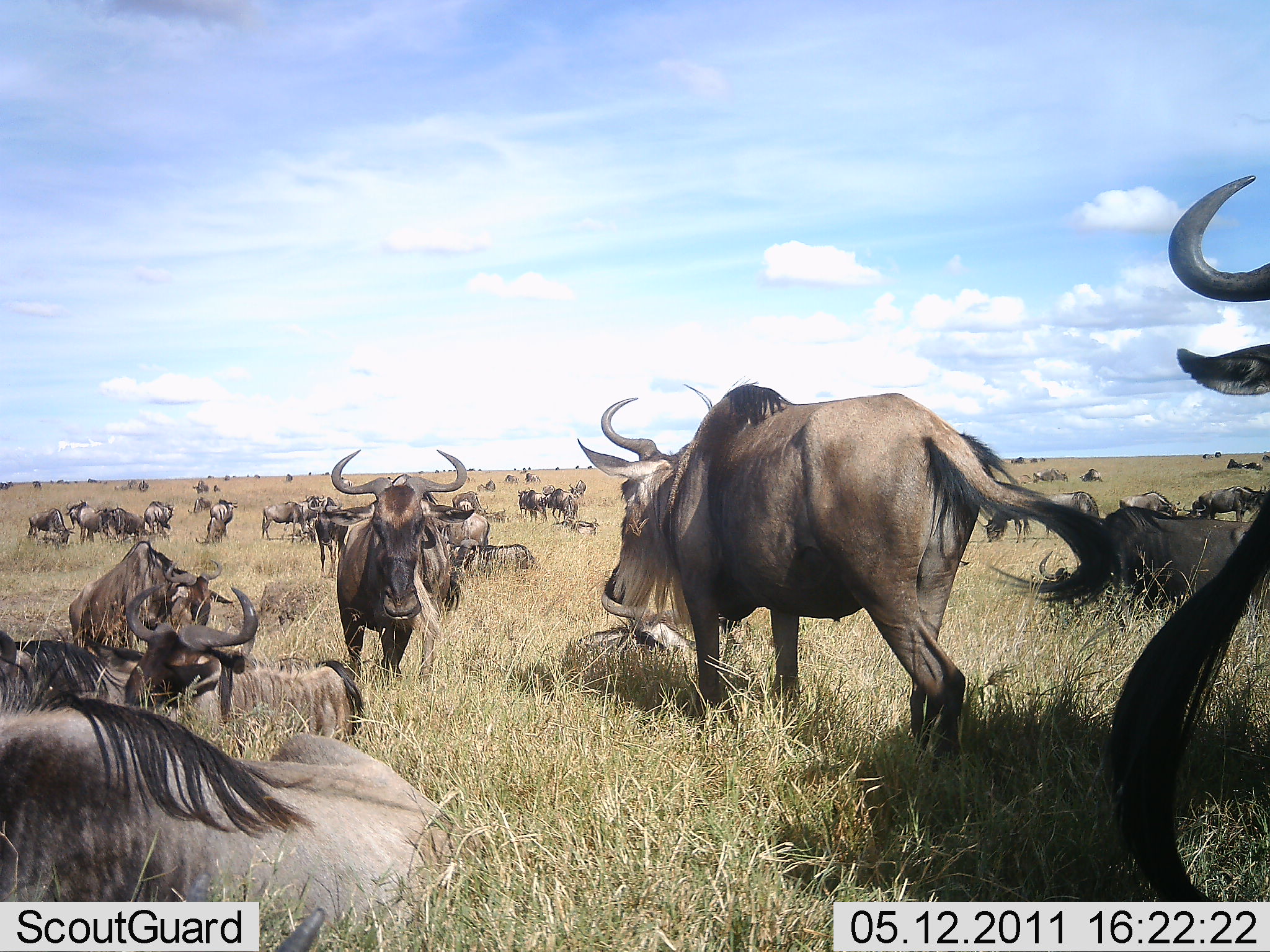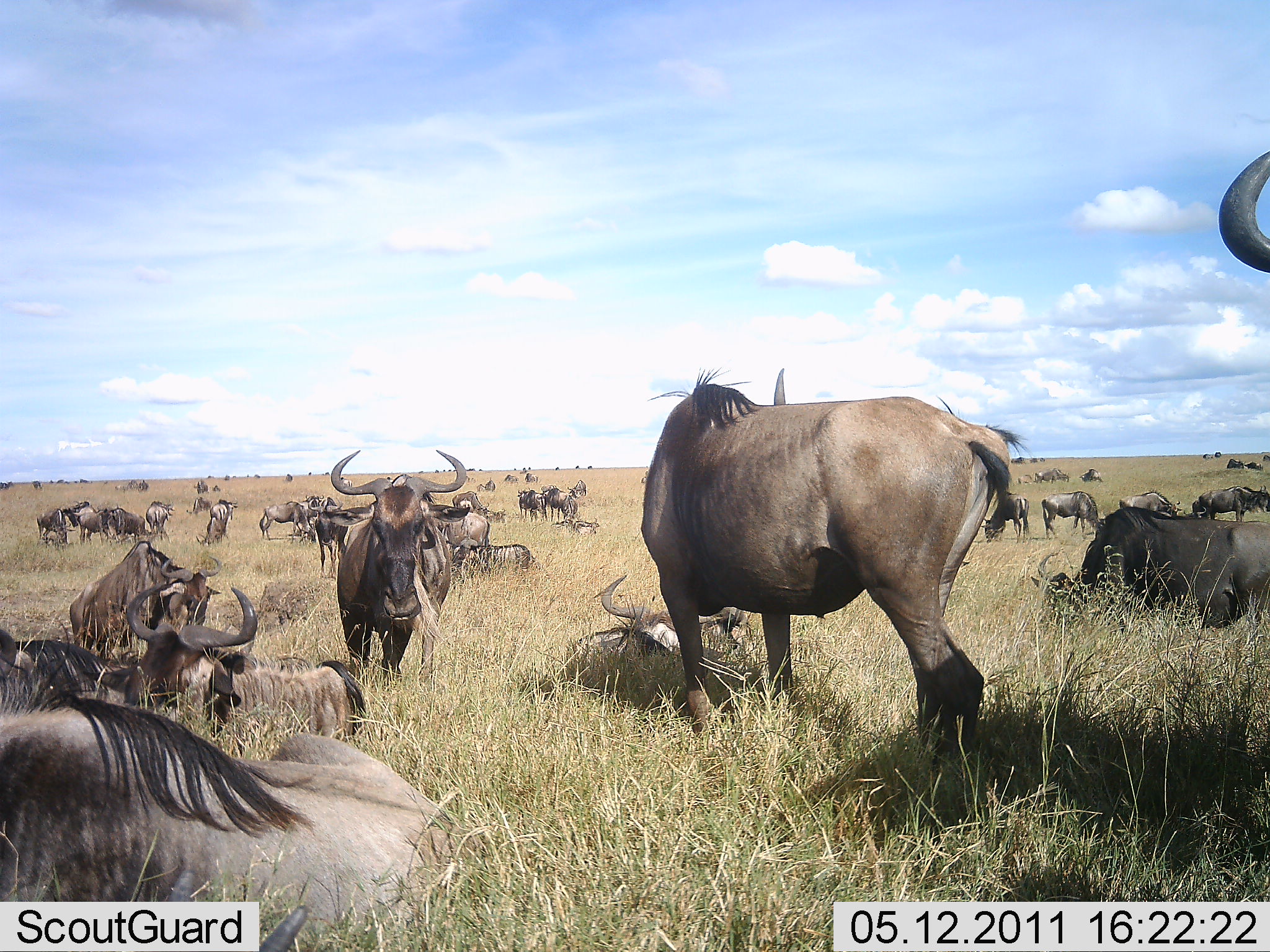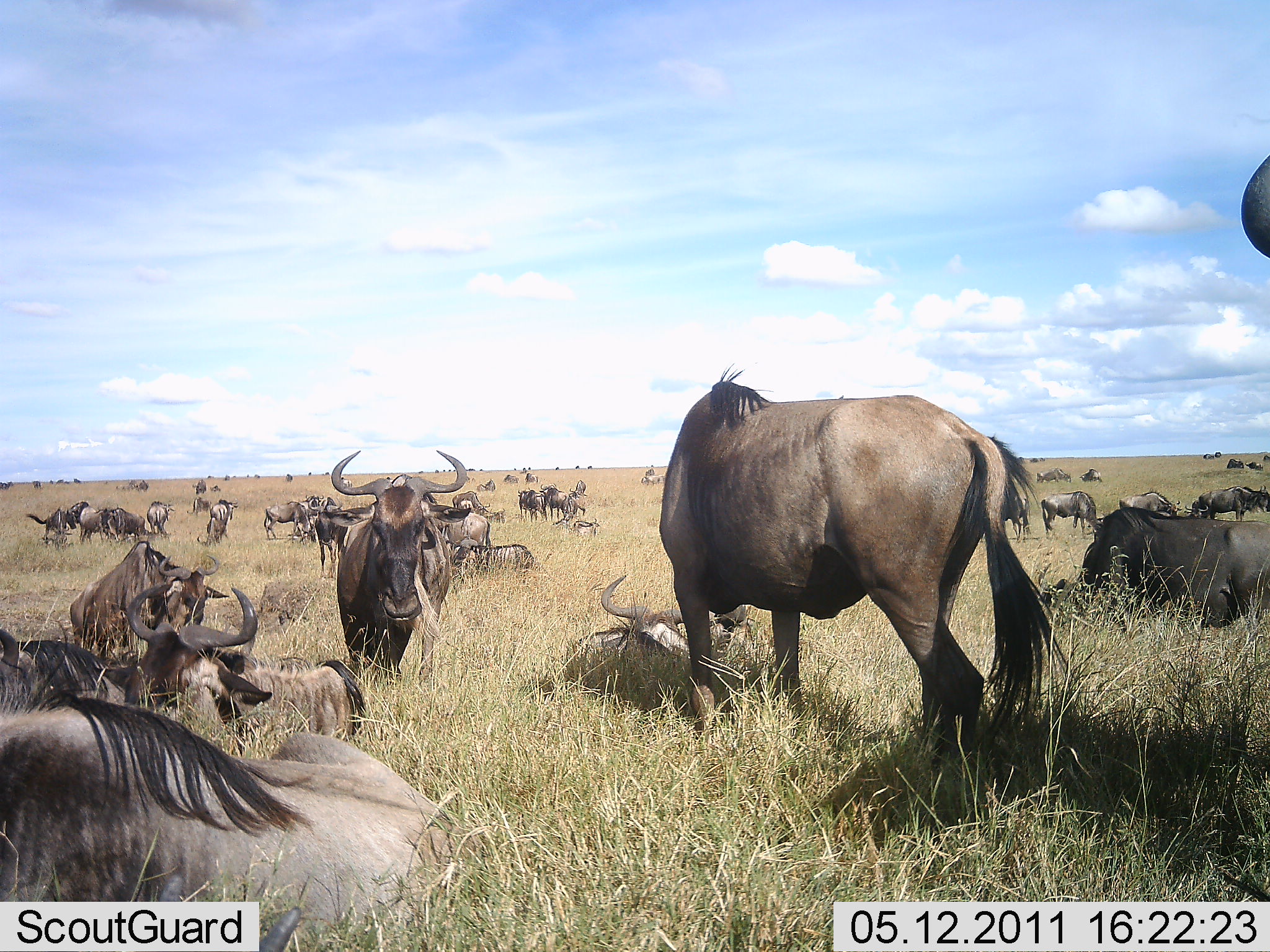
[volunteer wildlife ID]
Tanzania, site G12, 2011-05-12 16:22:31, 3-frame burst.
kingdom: Animalia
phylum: Chordata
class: Mammalia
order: Artiodactyla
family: Bovidae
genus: Connochaetes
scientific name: Connochaetes taurinus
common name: blue wildebeest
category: wildebeest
Wildebeest (blue wildebeest) (Connochaetes taurinus), count 11-50. Behavior (volunteer vote fractions): standing 86%, resting 100%, moving 7%, interacting 29%. Young present (vote fraction): 0%. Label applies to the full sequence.